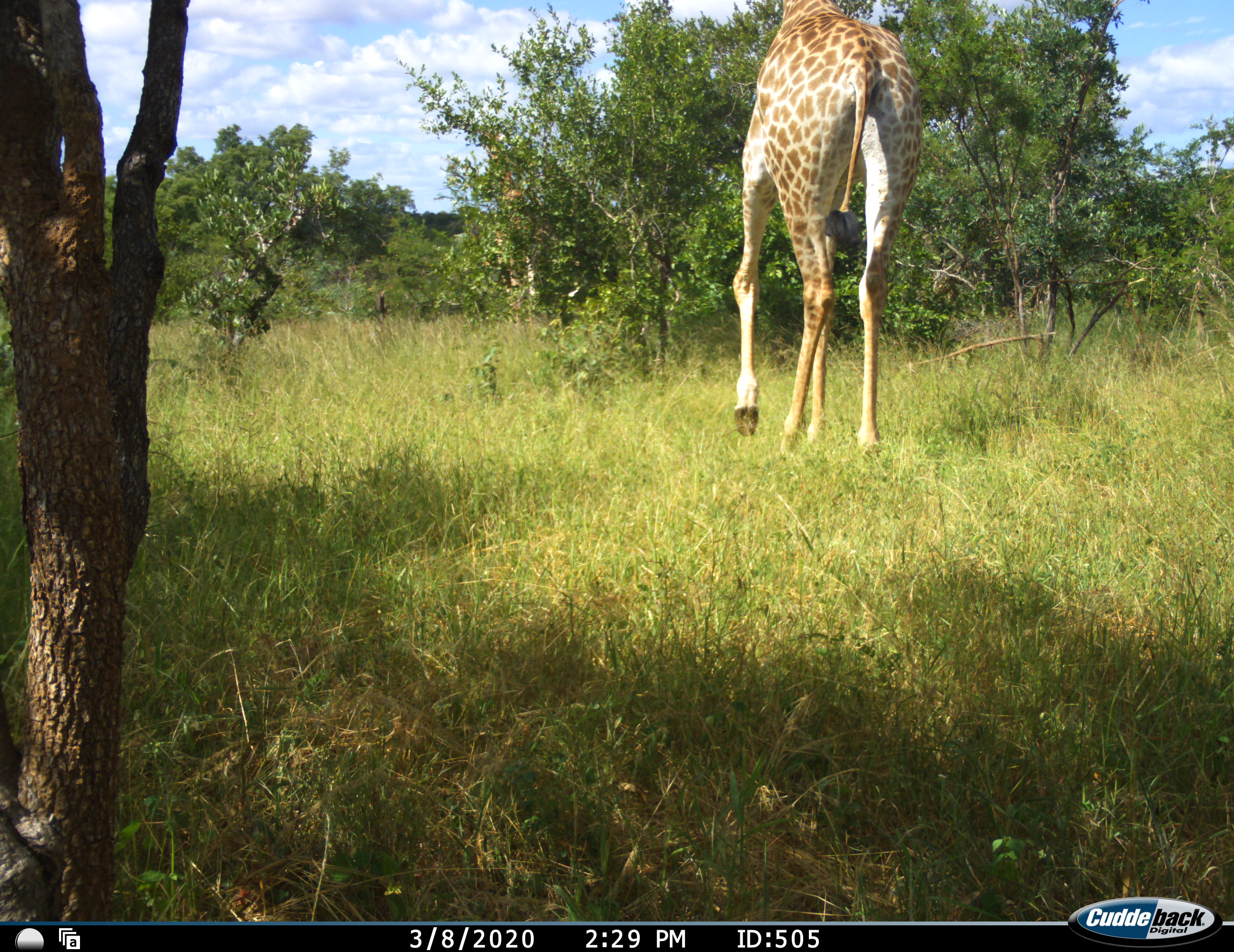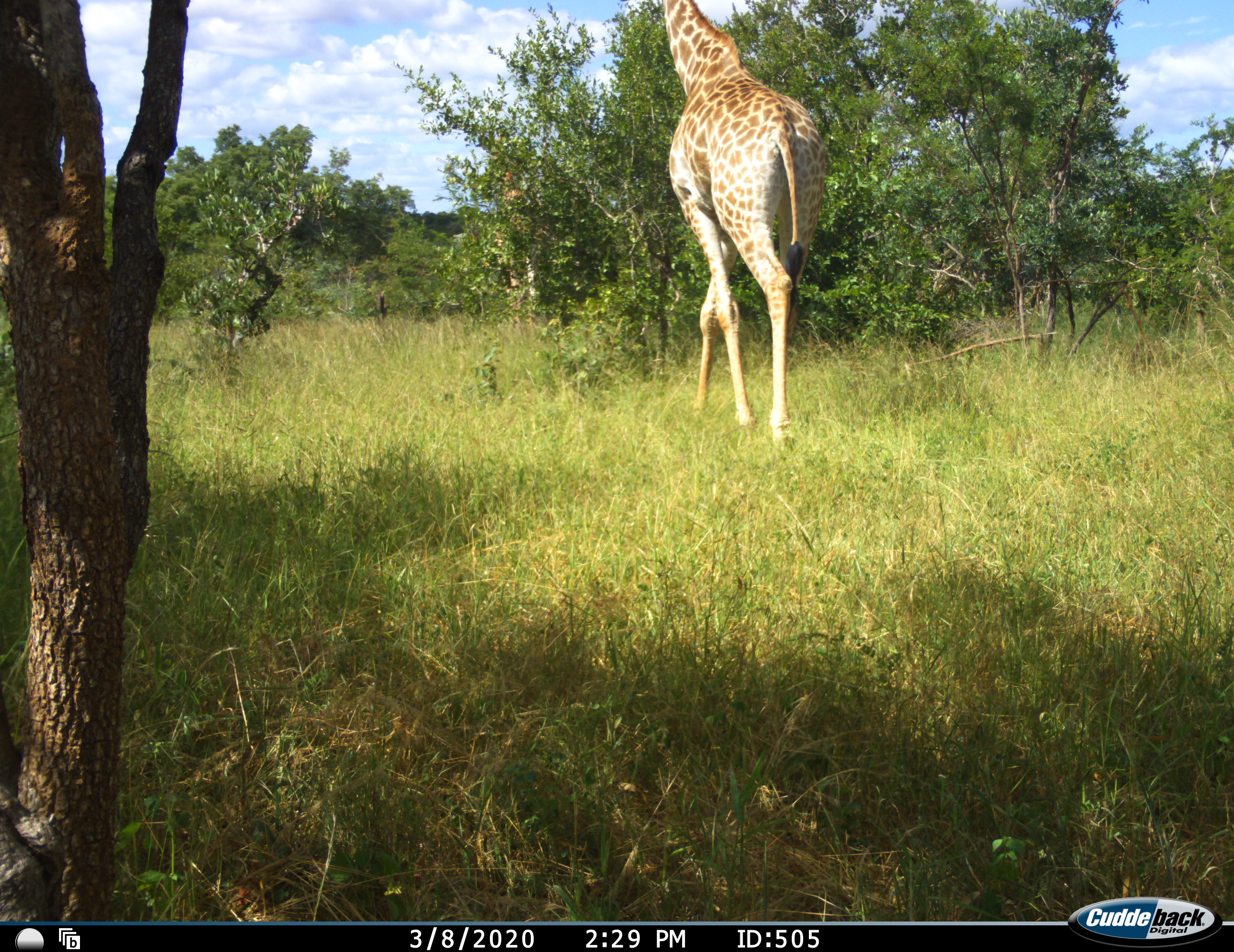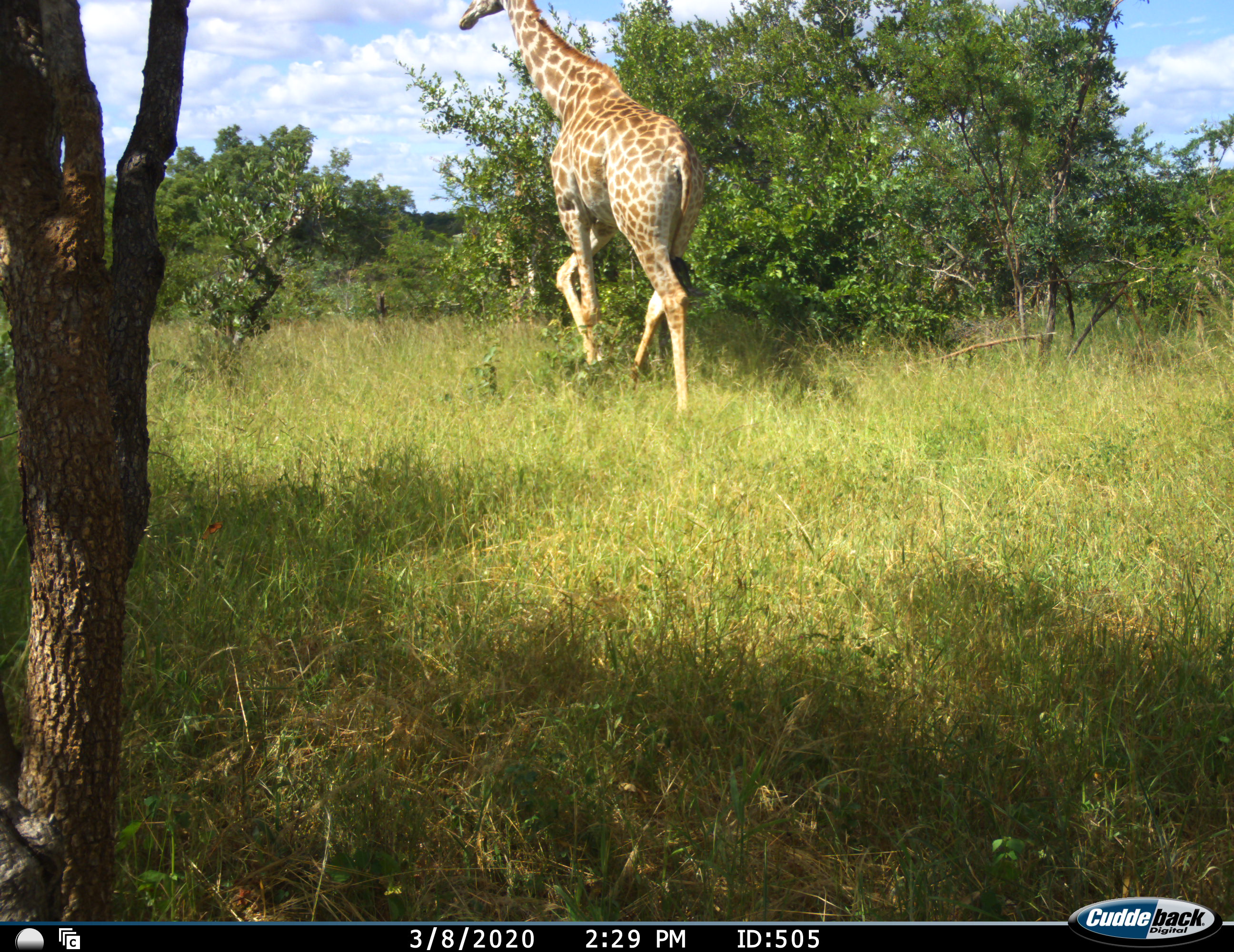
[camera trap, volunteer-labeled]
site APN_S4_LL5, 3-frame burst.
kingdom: Animalia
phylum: Chordata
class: Mammalia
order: Artiodactyla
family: Giraffidae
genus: Giraffa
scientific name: Giraffa camelopardalis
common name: giraffe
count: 1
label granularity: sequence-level